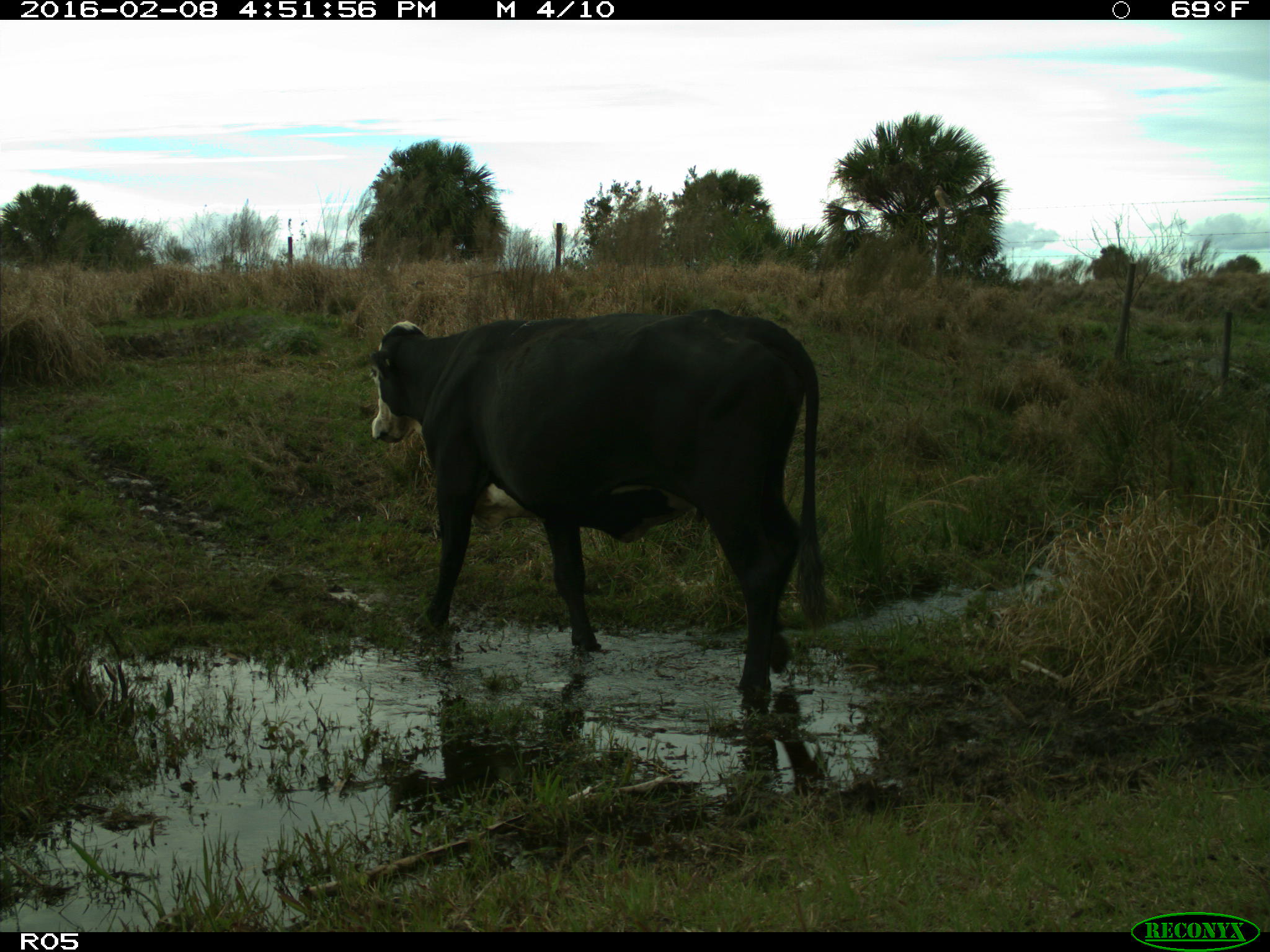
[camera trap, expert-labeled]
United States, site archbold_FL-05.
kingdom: Animalia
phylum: Chordata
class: Mammalia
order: Artiodactyla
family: Bovidae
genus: Bos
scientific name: Bos taurus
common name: domestic cow